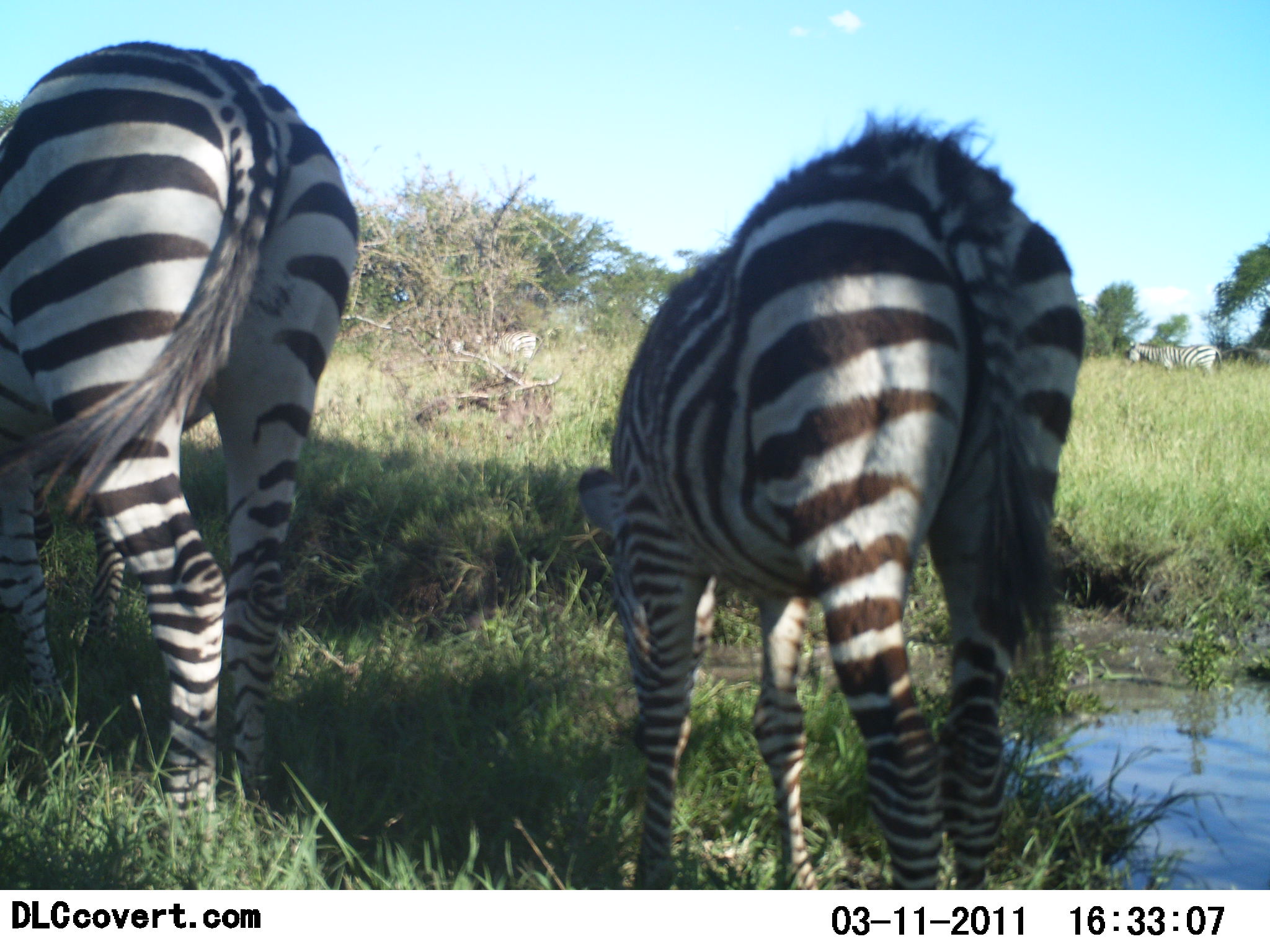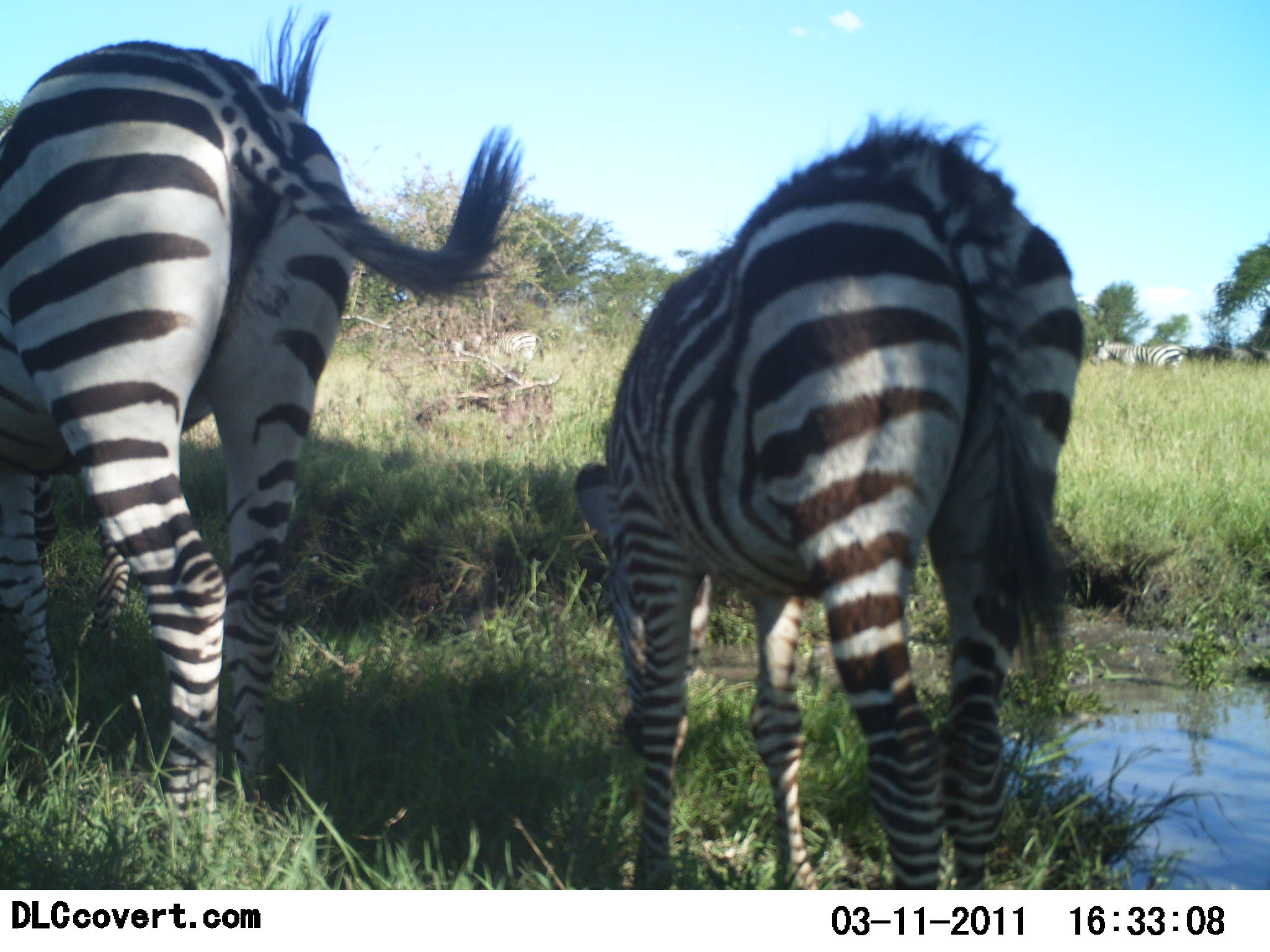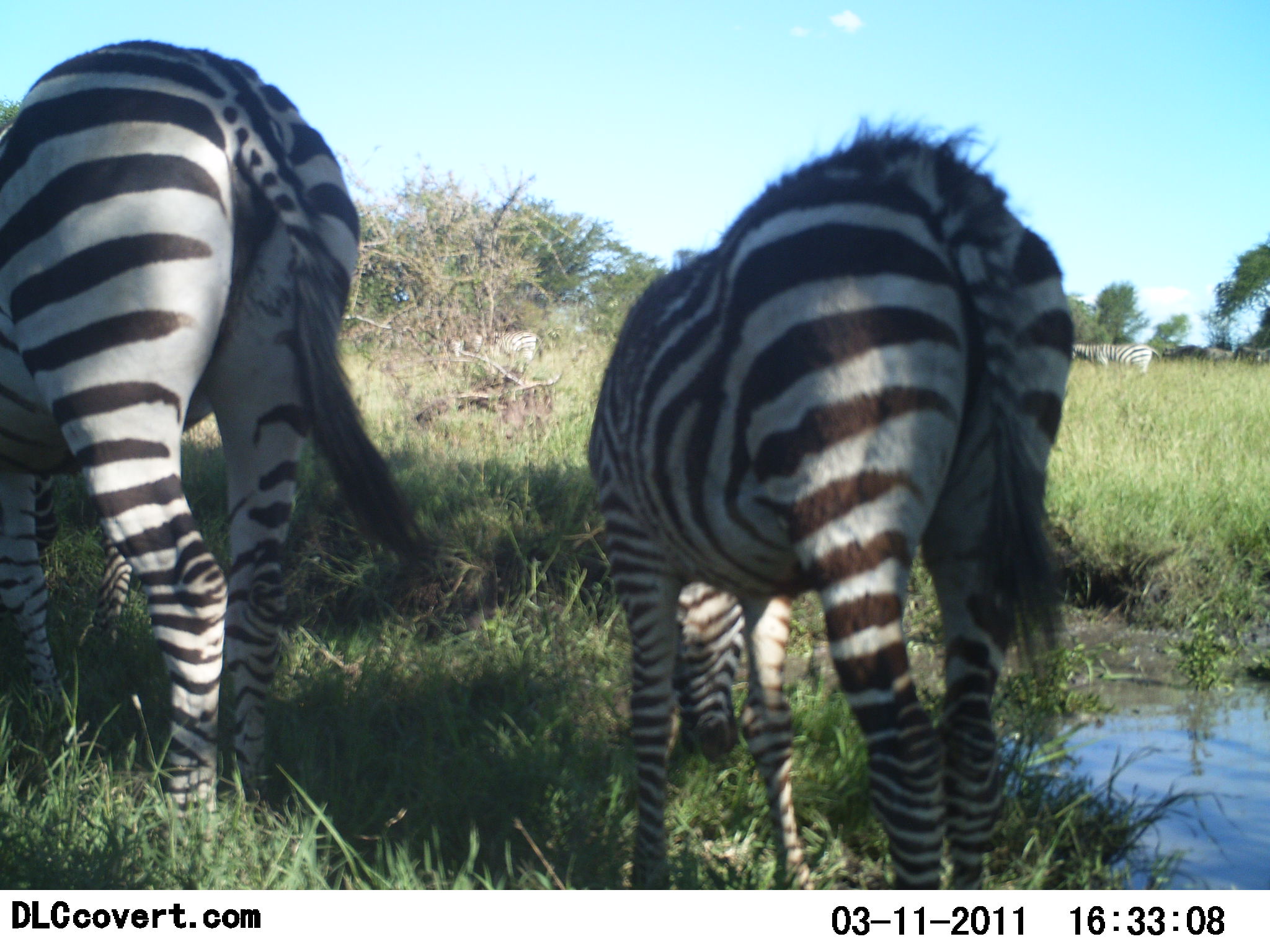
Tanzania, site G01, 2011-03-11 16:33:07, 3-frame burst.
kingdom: Animalia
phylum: Chordata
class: Mammalia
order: Perissodactyla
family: Equidae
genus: Equus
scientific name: Equus quagga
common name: plains zebra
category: zebra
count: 3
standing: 64%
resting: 9%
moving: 45%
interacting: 0%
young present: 0%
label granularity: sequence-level